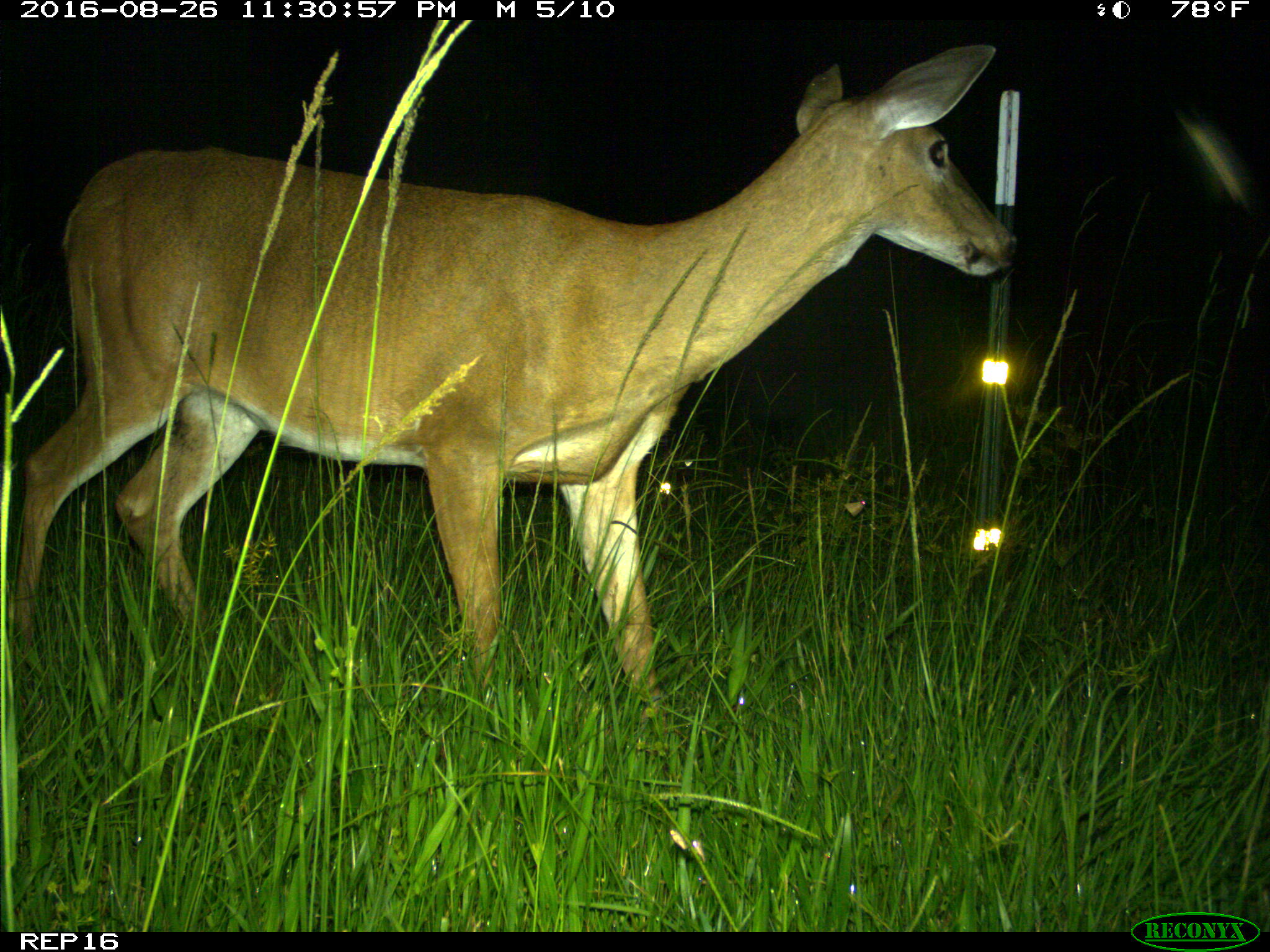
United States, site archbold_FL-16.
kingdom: Animalia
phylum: Chordata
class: Mammalia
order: Artiodactyla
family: Cervidae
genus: Odocoileus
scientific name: Odocoileus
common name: deer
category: unidentified deer